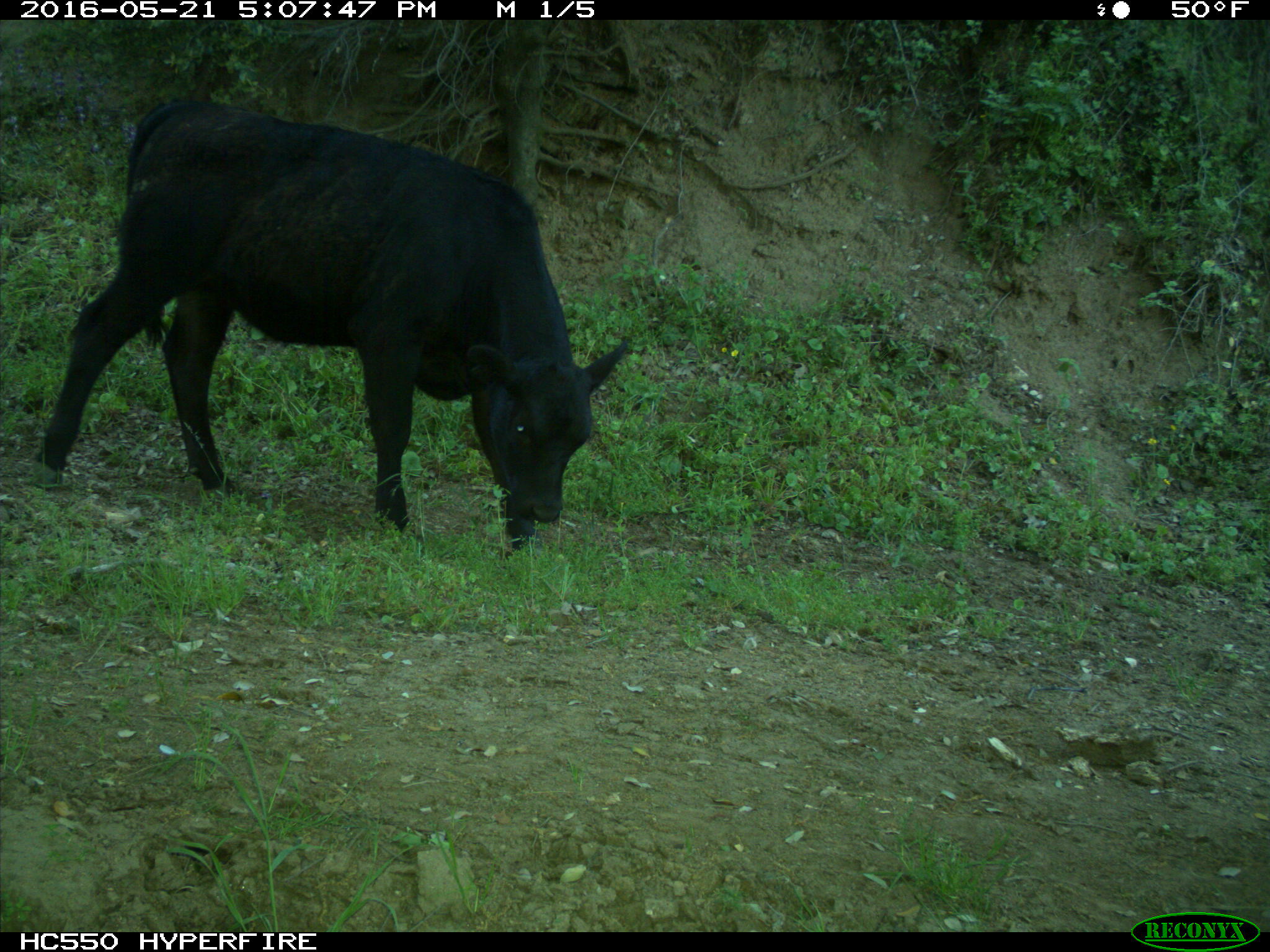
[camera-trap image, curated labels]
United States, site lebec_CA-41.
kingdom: Animalia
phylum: Chordata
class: Mammalia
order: Artiodactyla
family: Bovidae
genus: Bos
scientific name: Bos taurus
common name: domestic cow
Bos taurus (domestic cow).